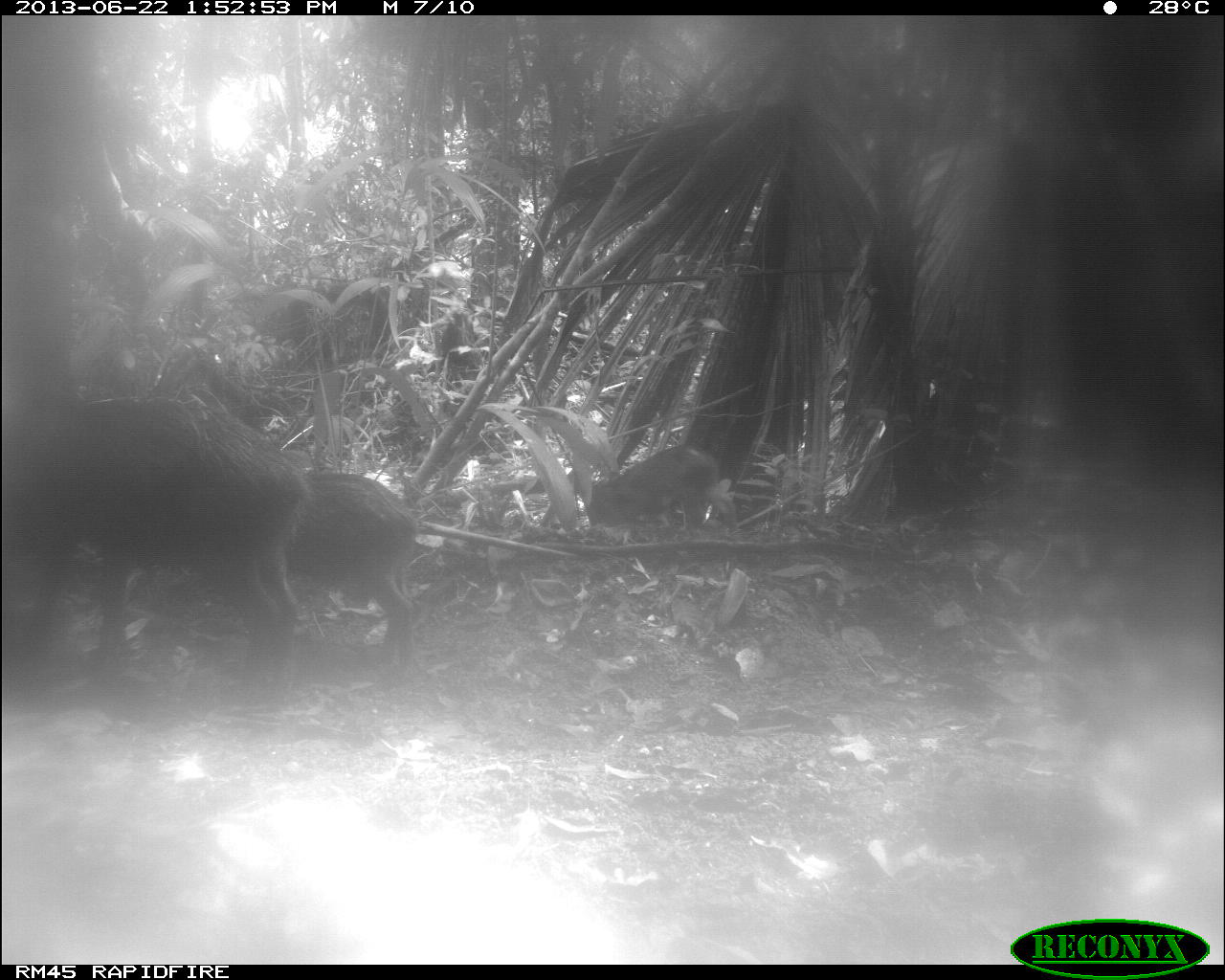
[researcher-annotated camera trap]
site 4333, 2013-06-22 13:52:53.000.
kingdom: Animalia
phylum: Chordata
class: Mammalia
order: Artiodactyla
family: Tayassuidae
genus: Tayassu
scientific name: Tayassu pecari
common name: white-lipped peccary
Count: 3.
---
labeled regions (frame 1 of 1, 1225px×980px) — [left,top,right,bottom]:
tayassu pecari: [0,393,311,686]; [285,471,419,672]; [585,443,737,532]